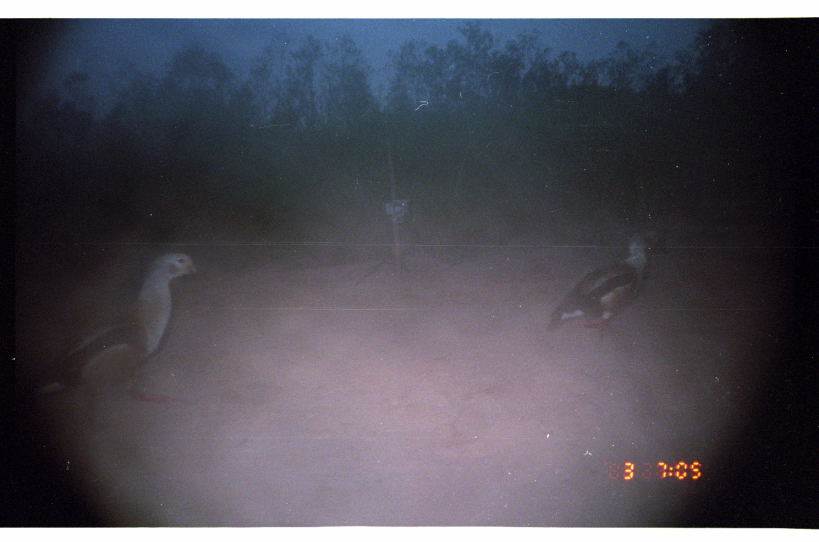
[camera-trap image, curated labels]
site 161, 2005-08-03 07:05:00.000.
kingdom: Animalia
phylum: Chordata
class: Aves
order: Anseriformes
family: Anatidae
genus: Oressochen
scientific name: Oressochen jubatus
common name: orinoco goose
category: neochen jubata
Neochen jubata (orinoco goose) (Oressochen jubatus).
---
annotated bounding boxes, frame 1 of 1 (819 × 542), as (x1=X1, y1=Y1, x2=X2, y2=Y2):
neochen jubata: (x1=7, y1=247, x2=200, y2=440); (x1=542, y1=224, x2=672, y2=347)